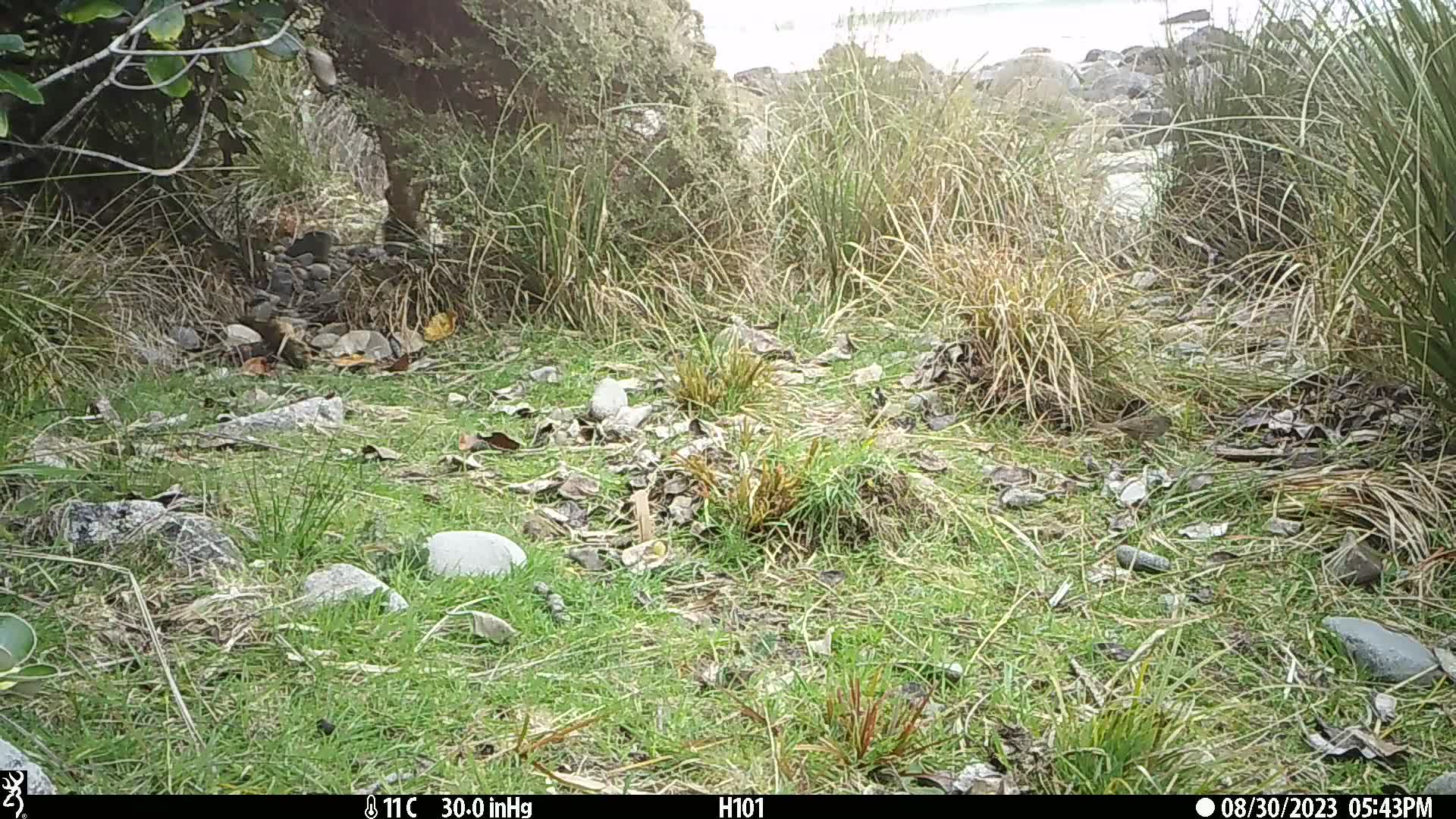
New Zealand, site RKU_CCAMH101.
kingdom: Animalia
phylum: Chordata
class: Aves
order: Passeriformes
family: Prunellidae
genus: Prunella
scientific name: Prunella modularis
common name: dunnock